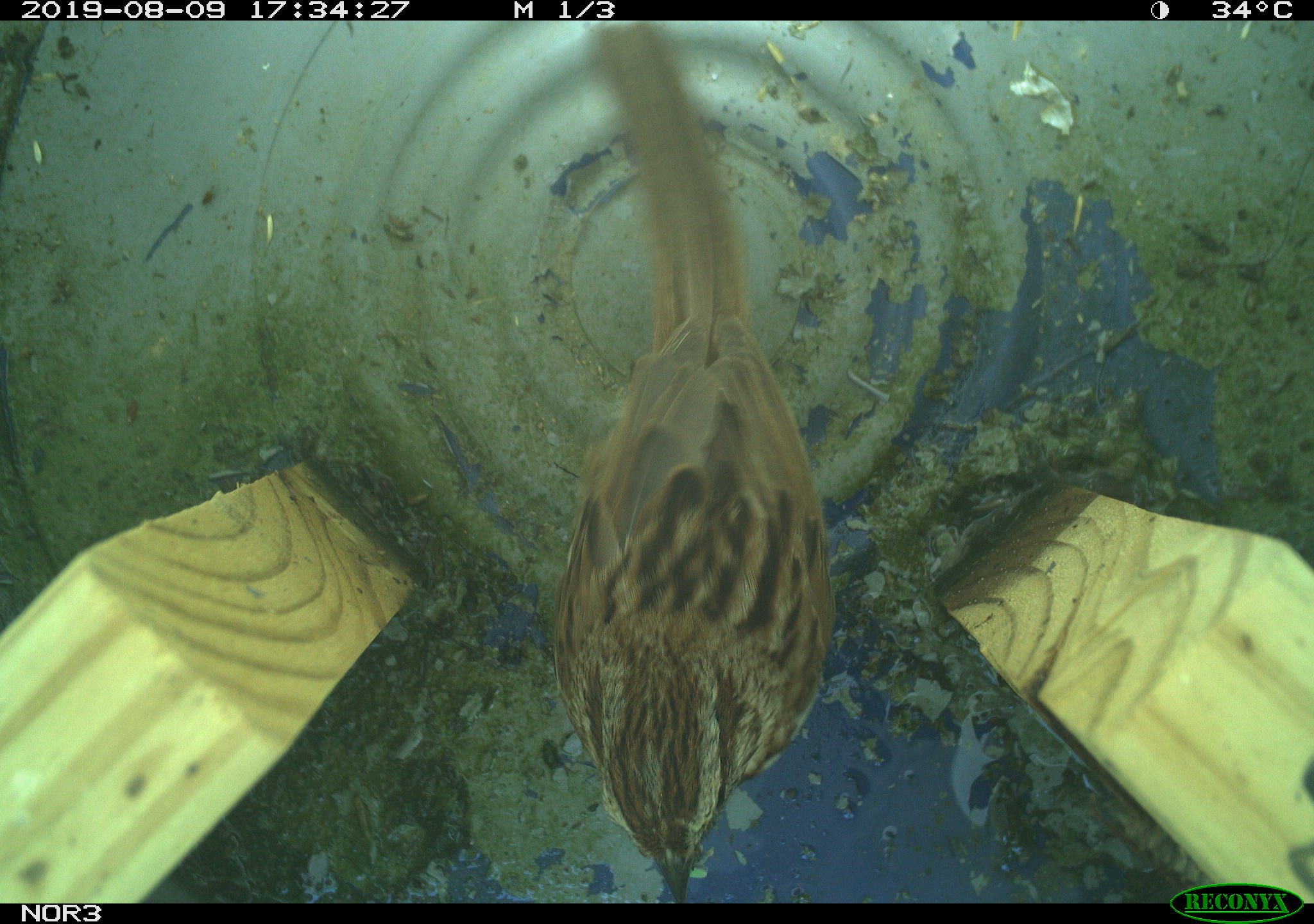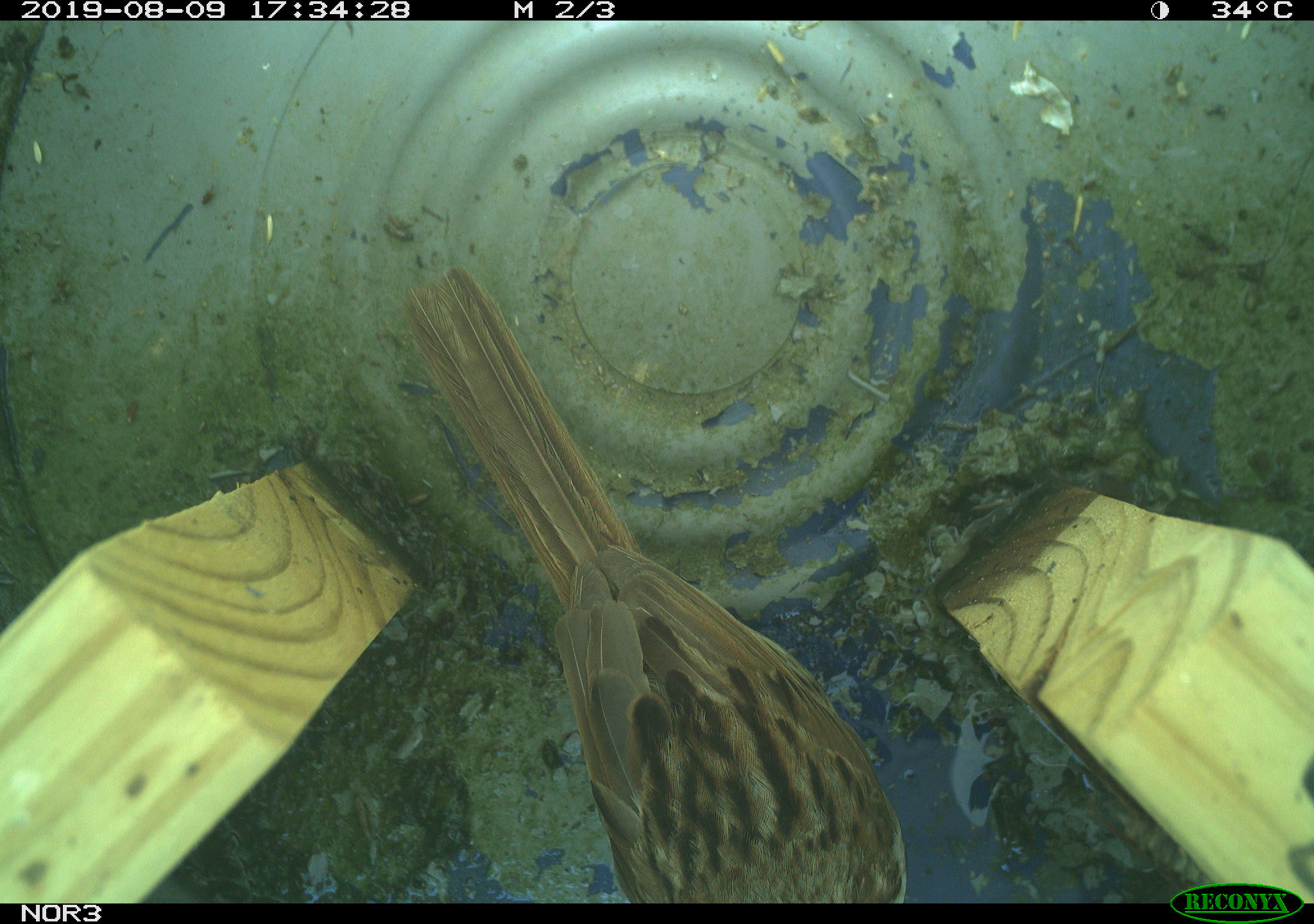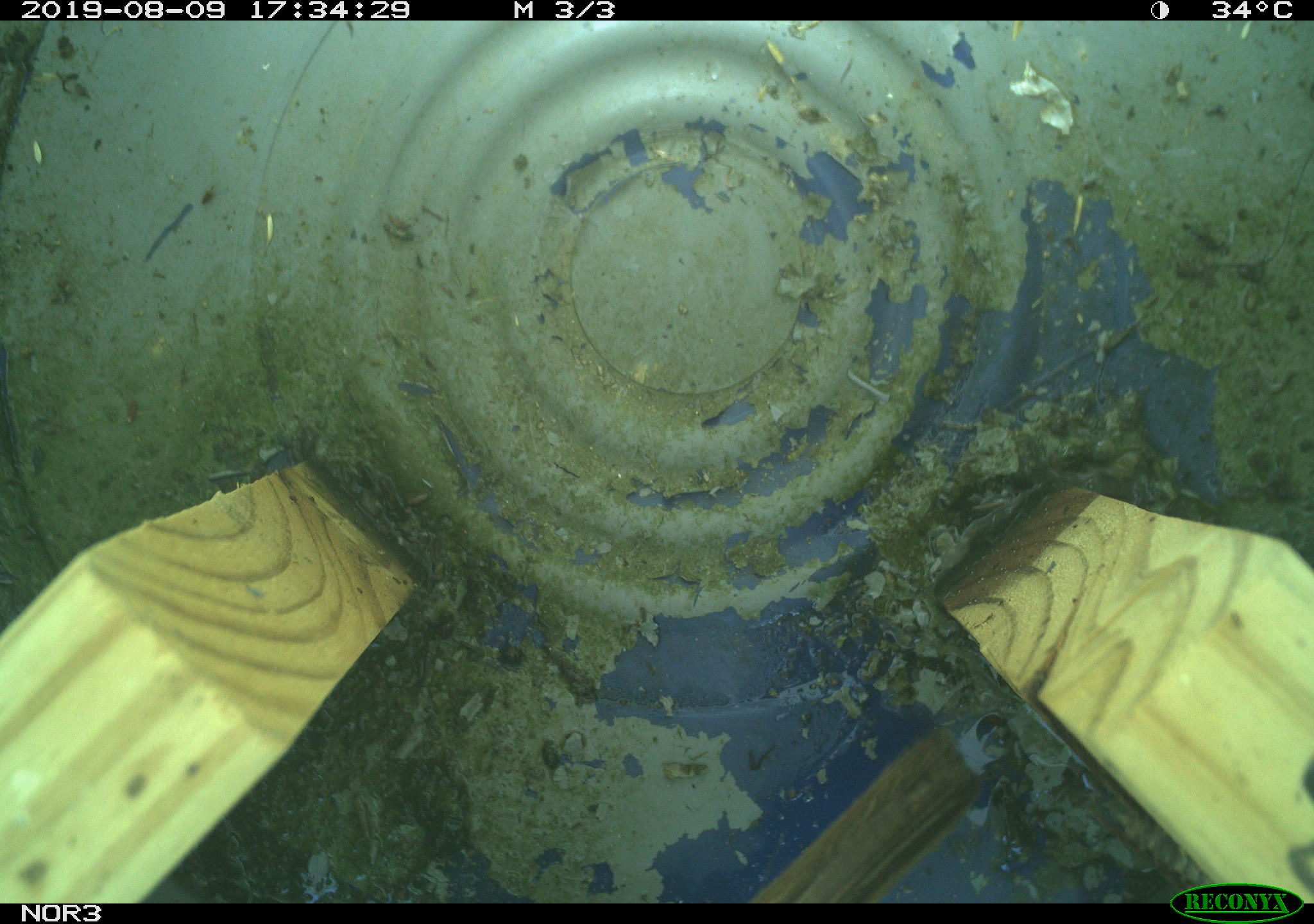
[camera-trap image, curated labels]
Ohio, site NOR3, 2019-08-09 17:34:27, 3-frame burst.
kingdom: Animalia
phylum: Chordata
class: Aves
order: Passeriformes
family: Passerellidae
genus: Melospiza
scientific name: Melospiza melodia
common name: song sparrow